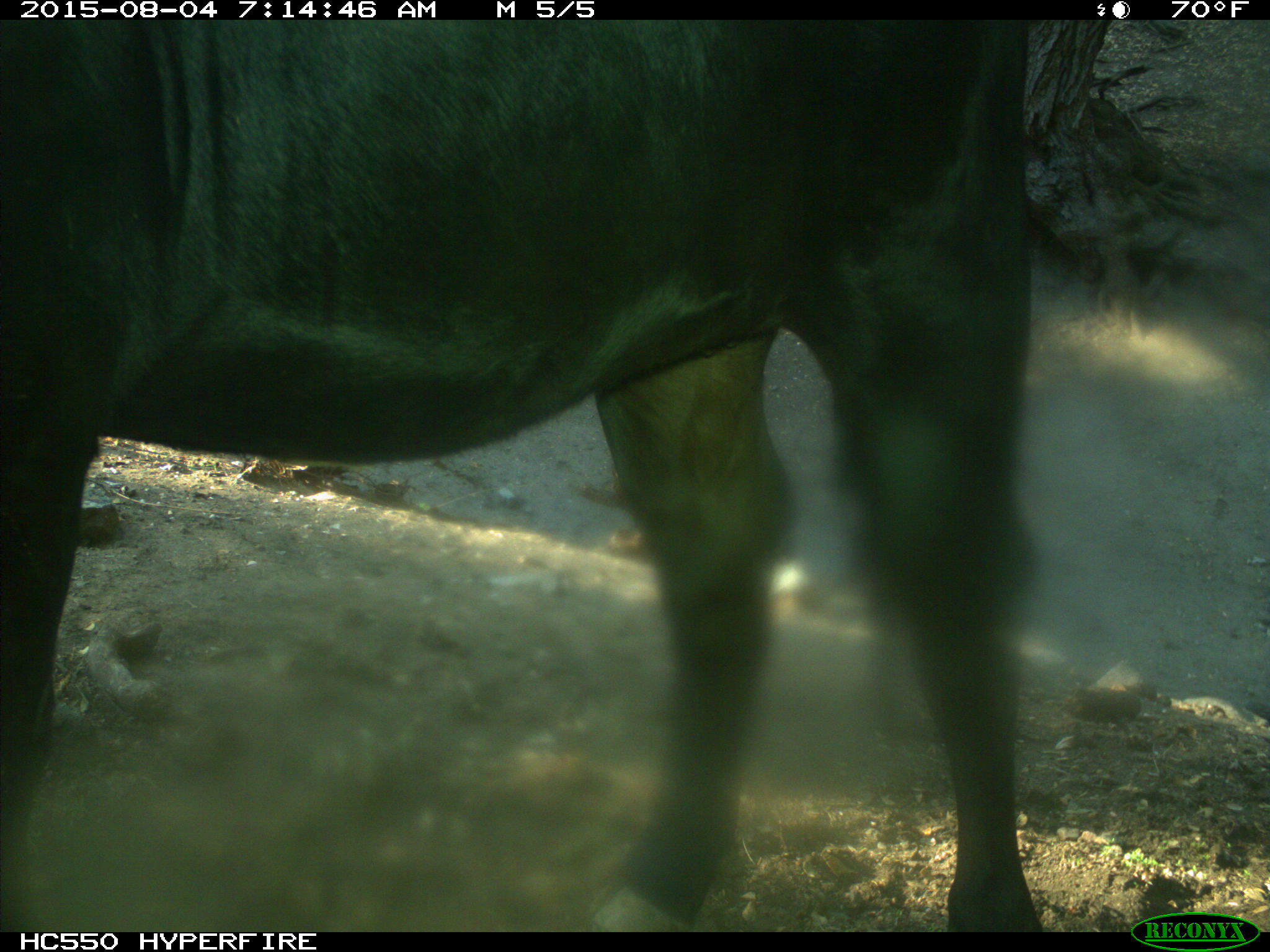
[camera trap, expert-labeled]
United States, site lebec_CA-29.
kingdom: Animalia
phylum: Chordata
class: Mammalia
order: Artiodactyla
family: Bovidae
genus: Bos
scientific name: Bos taurus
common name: domestic cow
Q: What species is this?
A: Bos taurus (domestic cow).